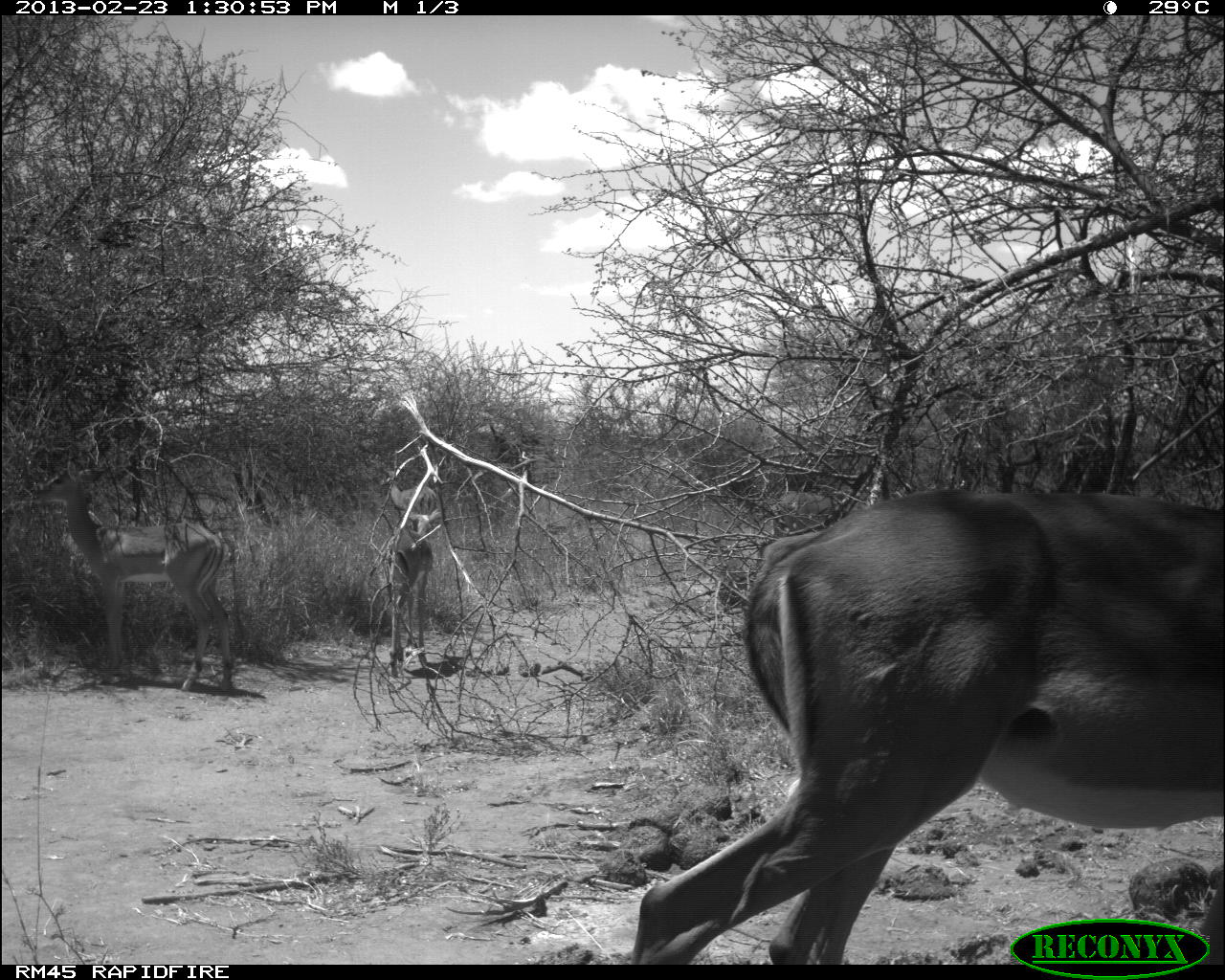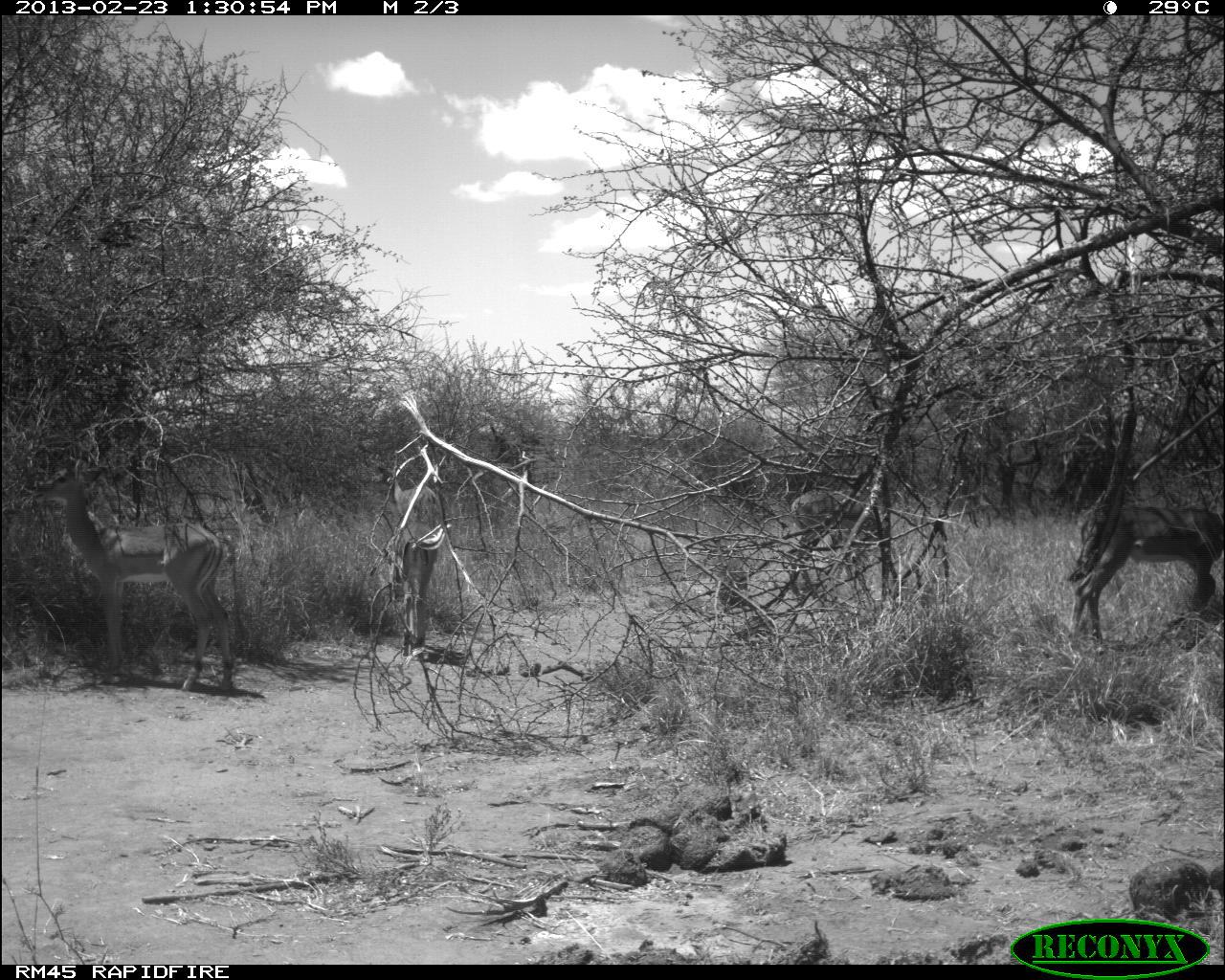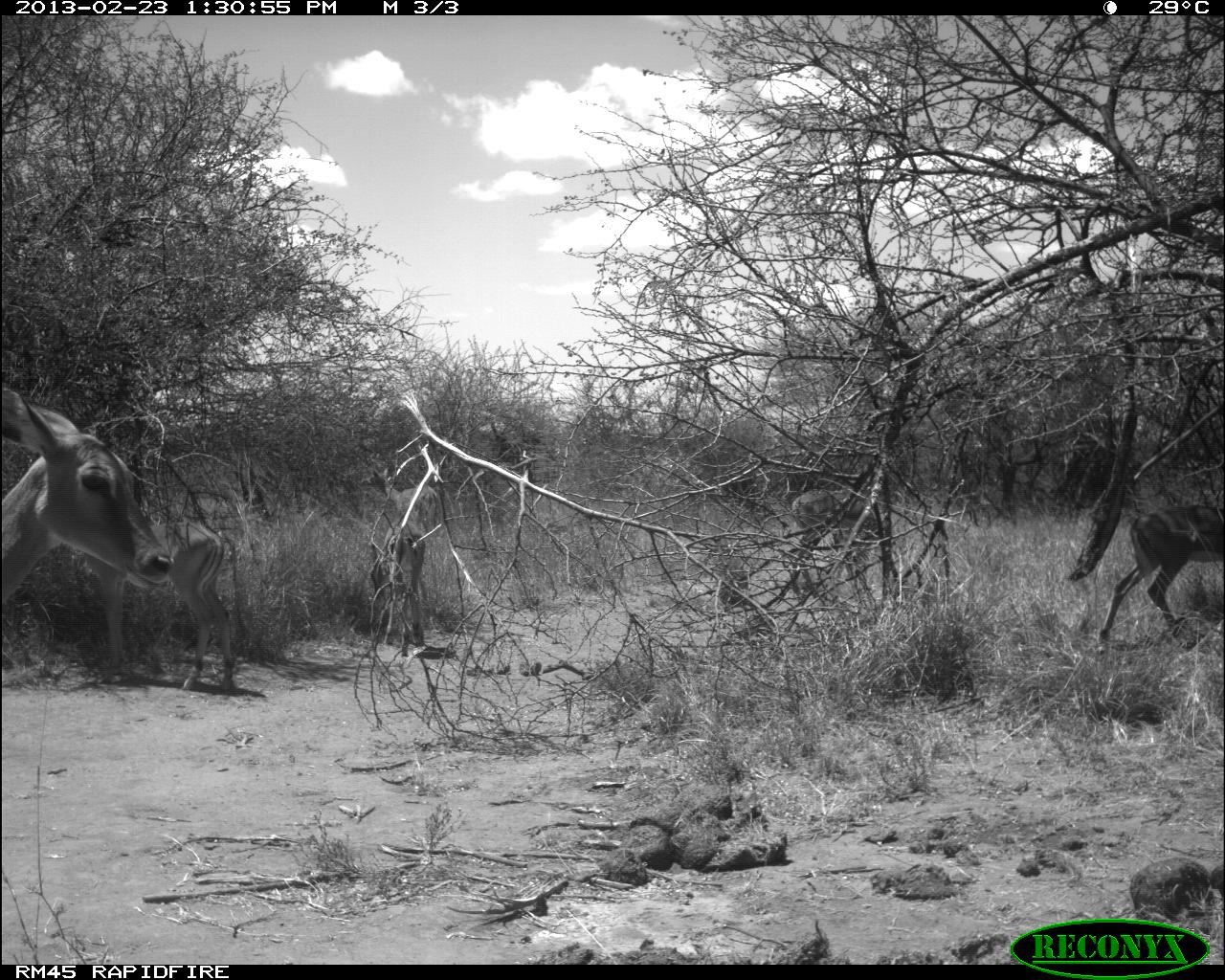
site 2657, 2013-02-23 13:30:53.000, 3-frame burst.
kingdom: Animalia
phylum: Chordata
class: Mammalia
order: Artiodactyla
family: Bovidae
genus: Aepyceros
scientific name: Aepyceros melampus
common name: impala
Aepyceros melampus (impala), count 5.